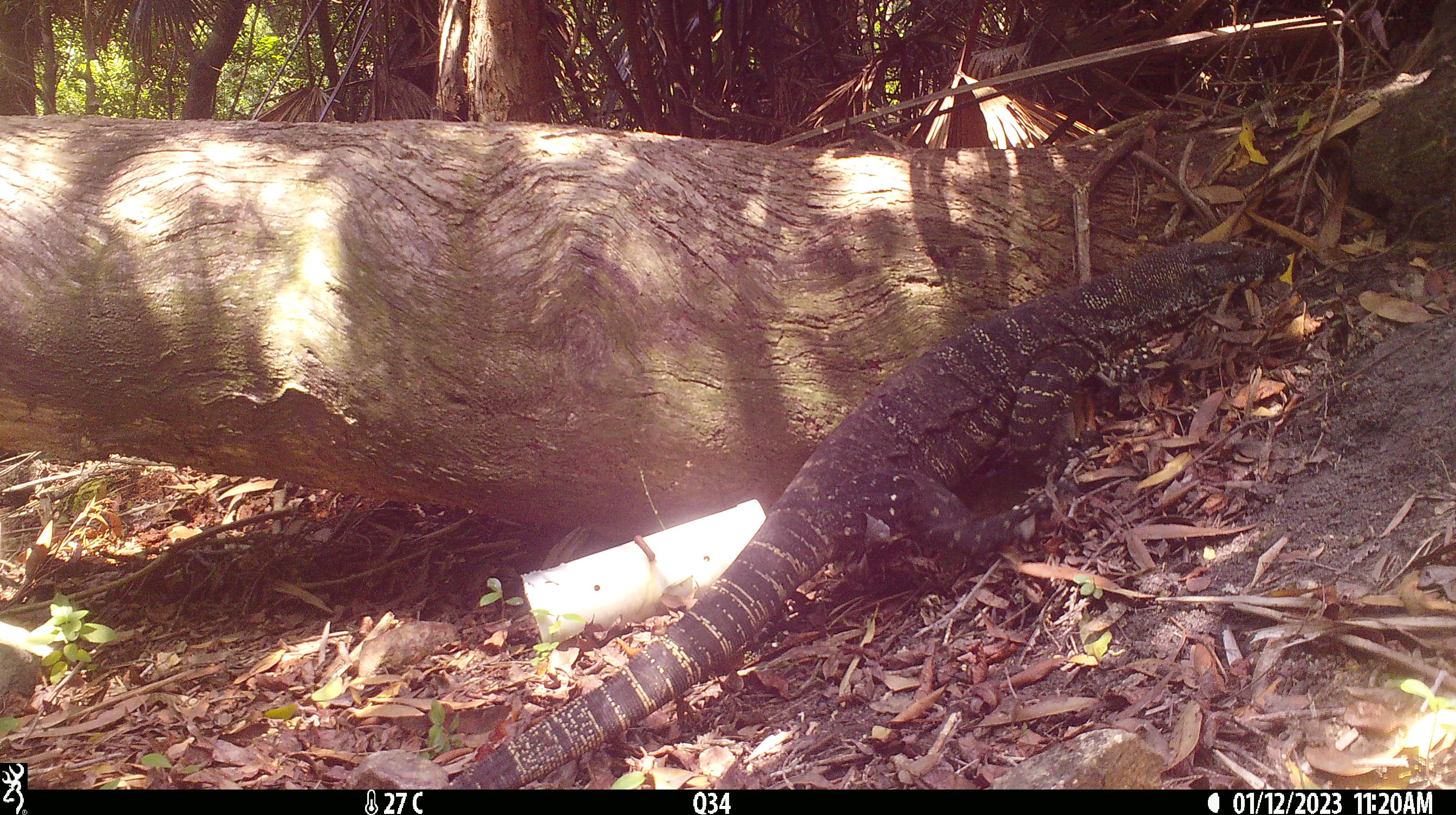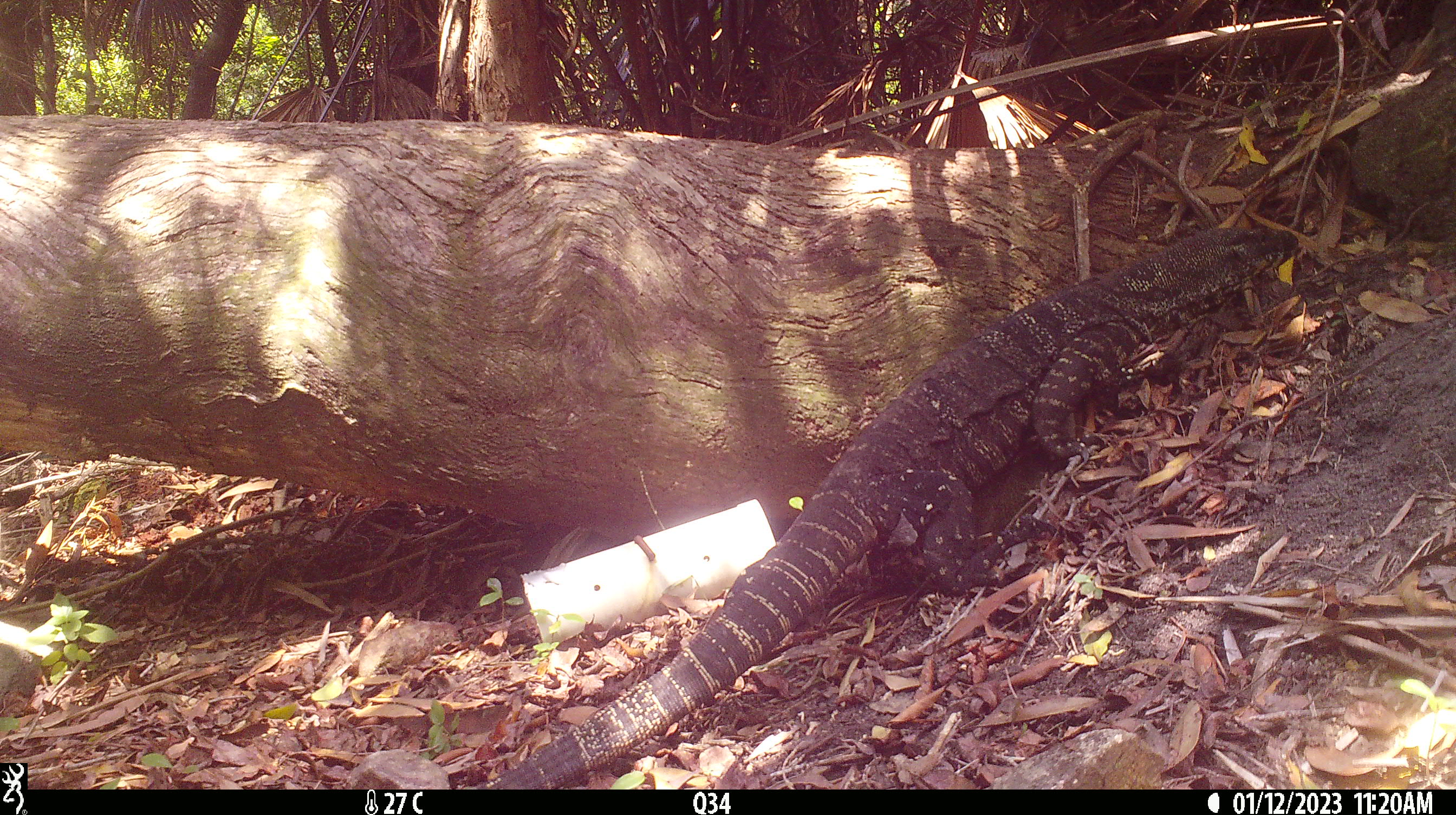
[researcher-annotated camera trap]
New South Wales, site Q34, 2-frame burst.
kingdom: Animalia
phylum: Chordata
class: Reptilia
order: Squamata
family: Varanidae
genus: Varanus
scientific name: Varanus varius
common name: lace monitor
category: goanna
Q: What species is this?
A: Goanna (lace monitor) (Varanus varius).